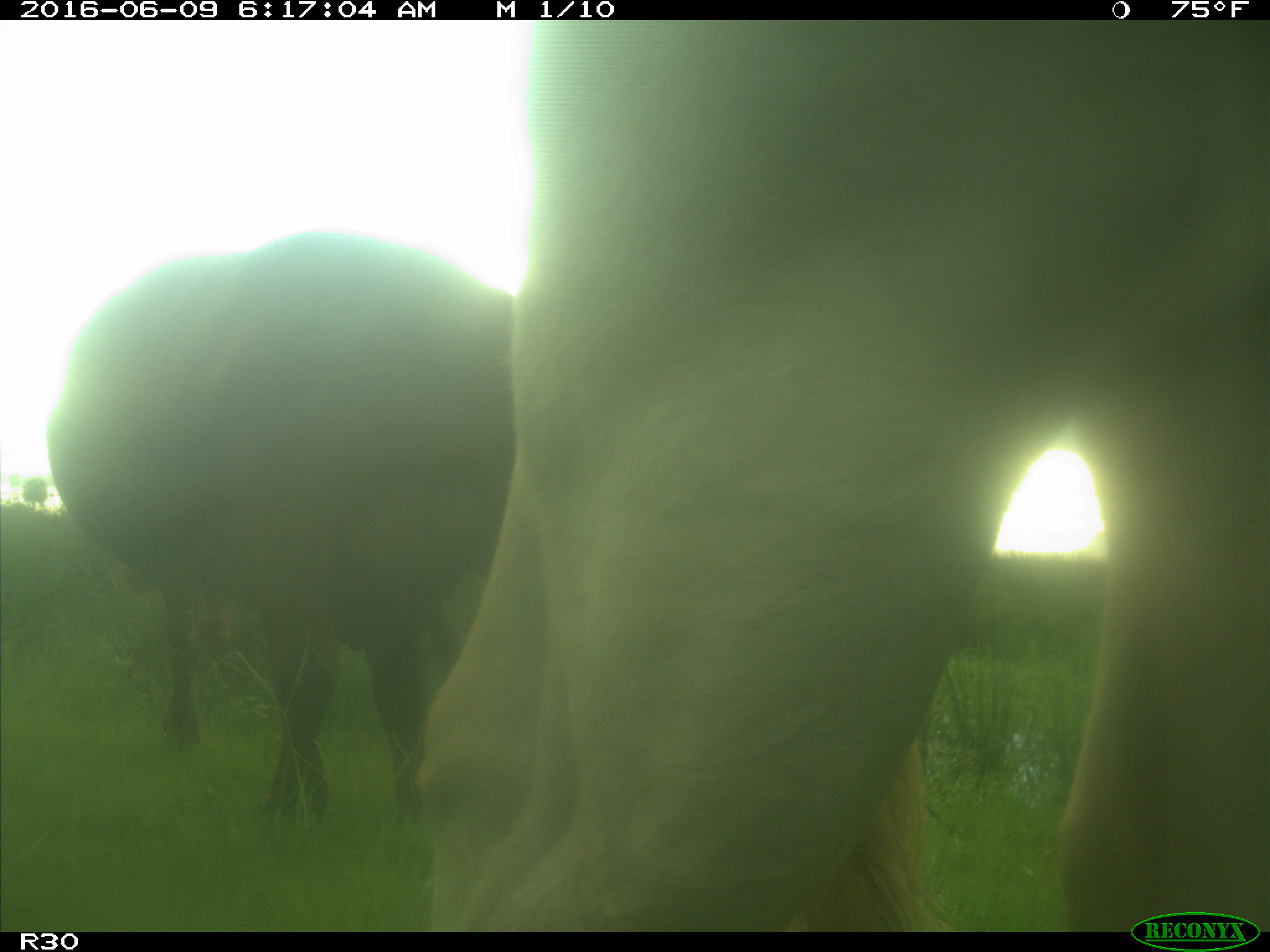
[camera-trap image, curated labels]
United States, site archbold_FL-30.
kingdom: Animalia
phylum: Chordata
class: Mammalia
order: Artiodactyla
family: Bovidae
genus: Bos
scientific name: Bos taurus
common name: domestic cow